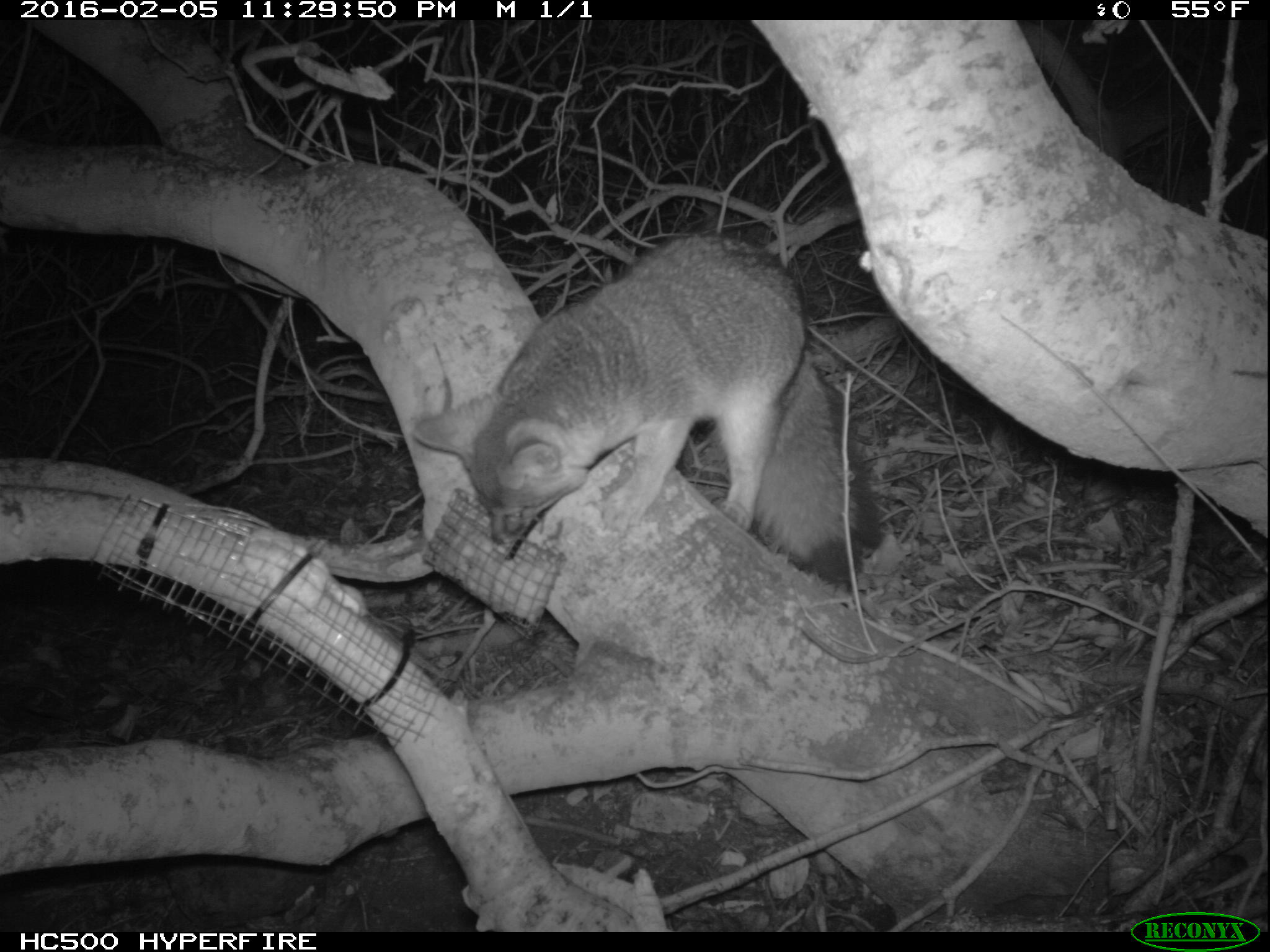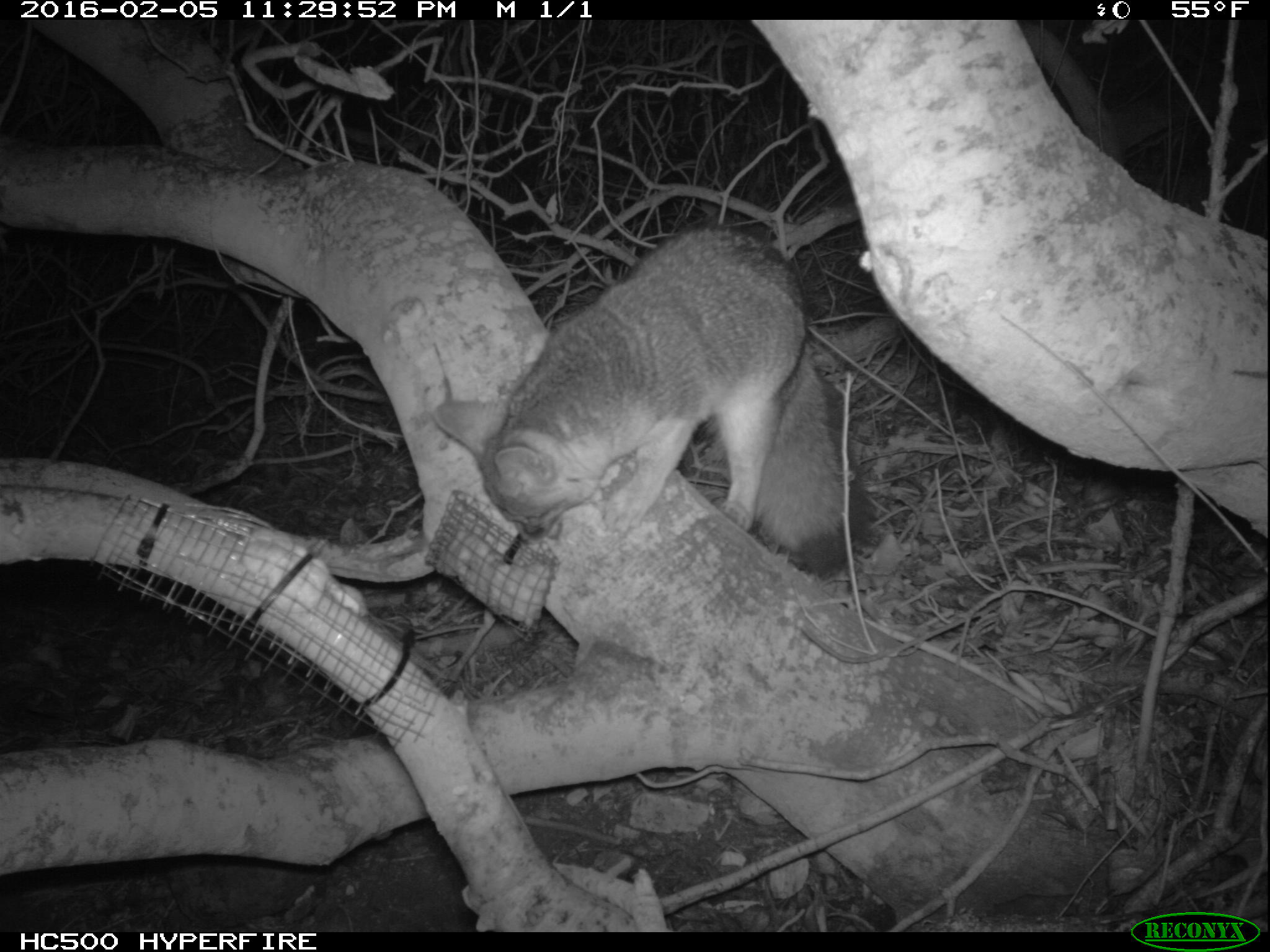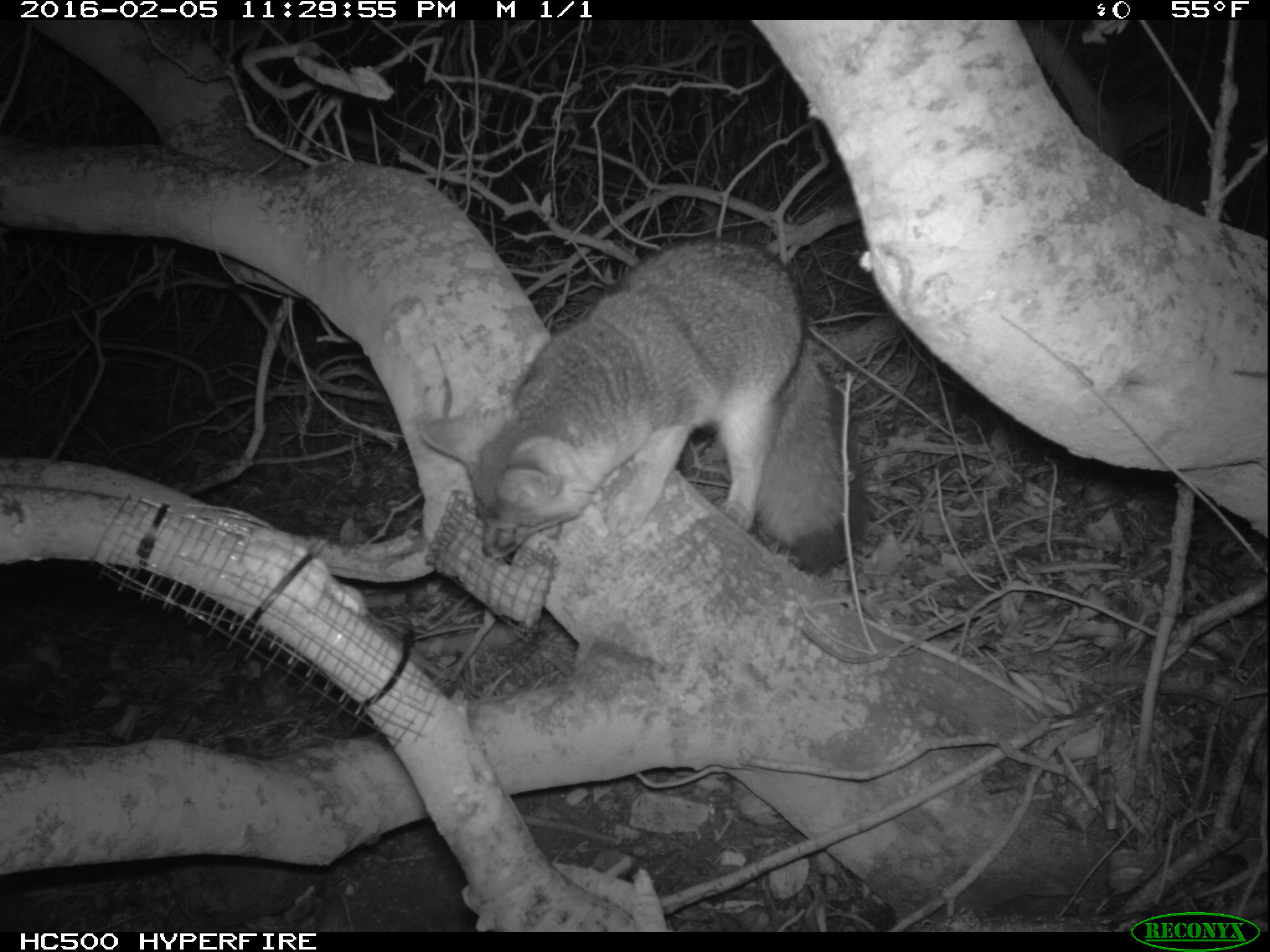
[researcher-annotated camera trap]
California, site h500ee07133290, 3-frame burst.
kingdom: Animalia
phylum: Chordata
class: Mammalia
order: Carnivora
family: Canidae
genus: Urocyon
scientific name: Urocyon littoralis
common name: island fox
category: fox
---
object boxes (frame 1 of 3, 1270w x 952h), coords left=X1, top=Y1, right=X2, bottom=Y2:
fox: left=410, top=232, right=884, bottom=590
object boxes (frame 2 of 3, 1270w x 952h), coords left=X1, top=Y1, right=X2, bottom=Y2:
fox: left=432, top=226, right=868, bottom=572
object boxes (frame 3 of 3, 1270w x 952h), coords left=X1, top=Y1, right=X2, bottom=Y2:
fox: left=417, top=236, right=873, bottom=578